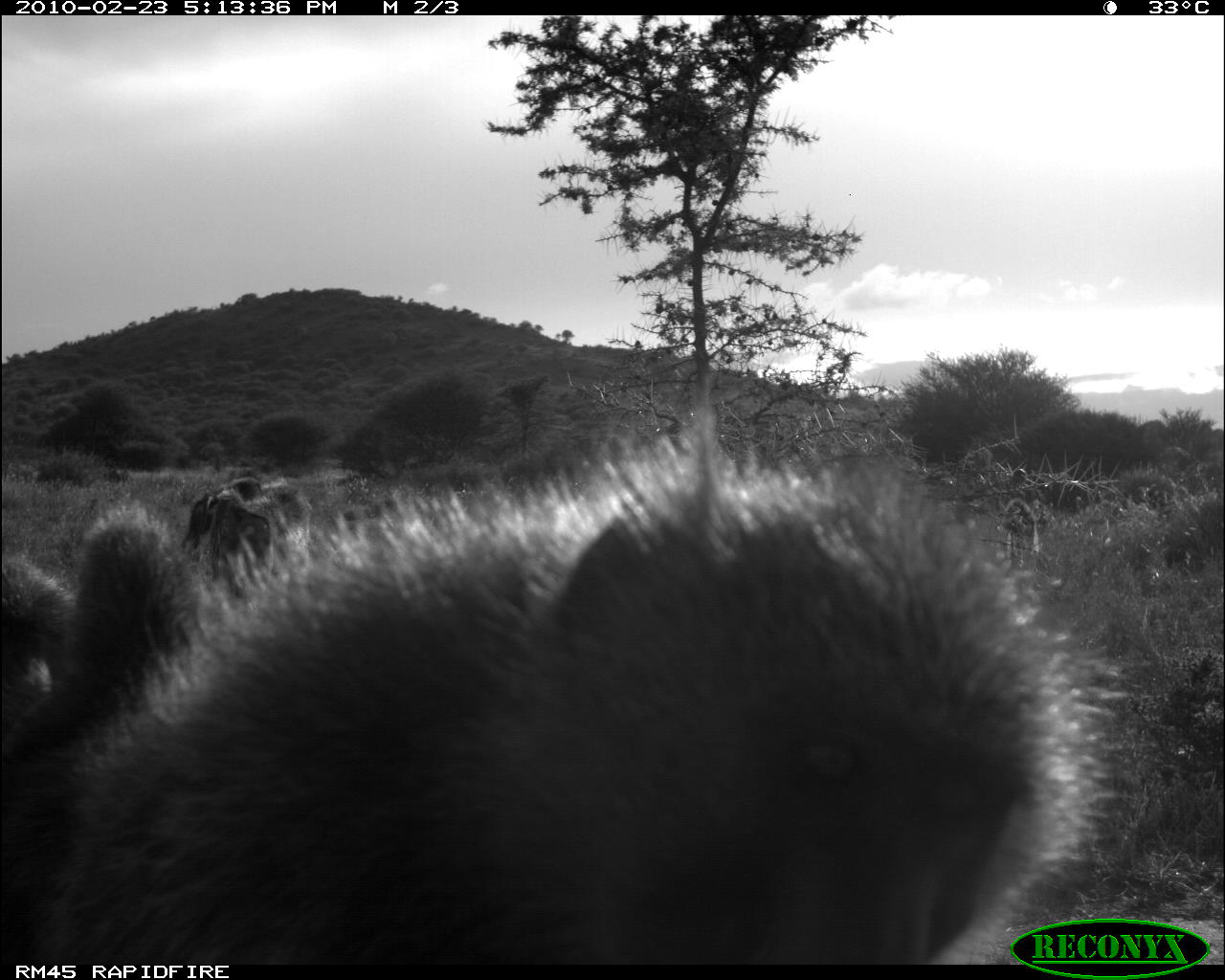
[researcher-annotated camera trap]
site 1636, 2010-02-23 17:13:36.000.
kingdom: Animalia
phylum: Chordata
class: Mammalia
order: Primates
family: Cercopithecidae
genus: Papio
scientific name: Papio anubis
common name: olive baboon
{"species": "Papio anubis (olive baboon)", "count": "3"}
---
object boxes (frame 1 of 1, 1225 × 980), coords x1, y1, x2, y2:
papio anubis: 0, 402, 1110, 966